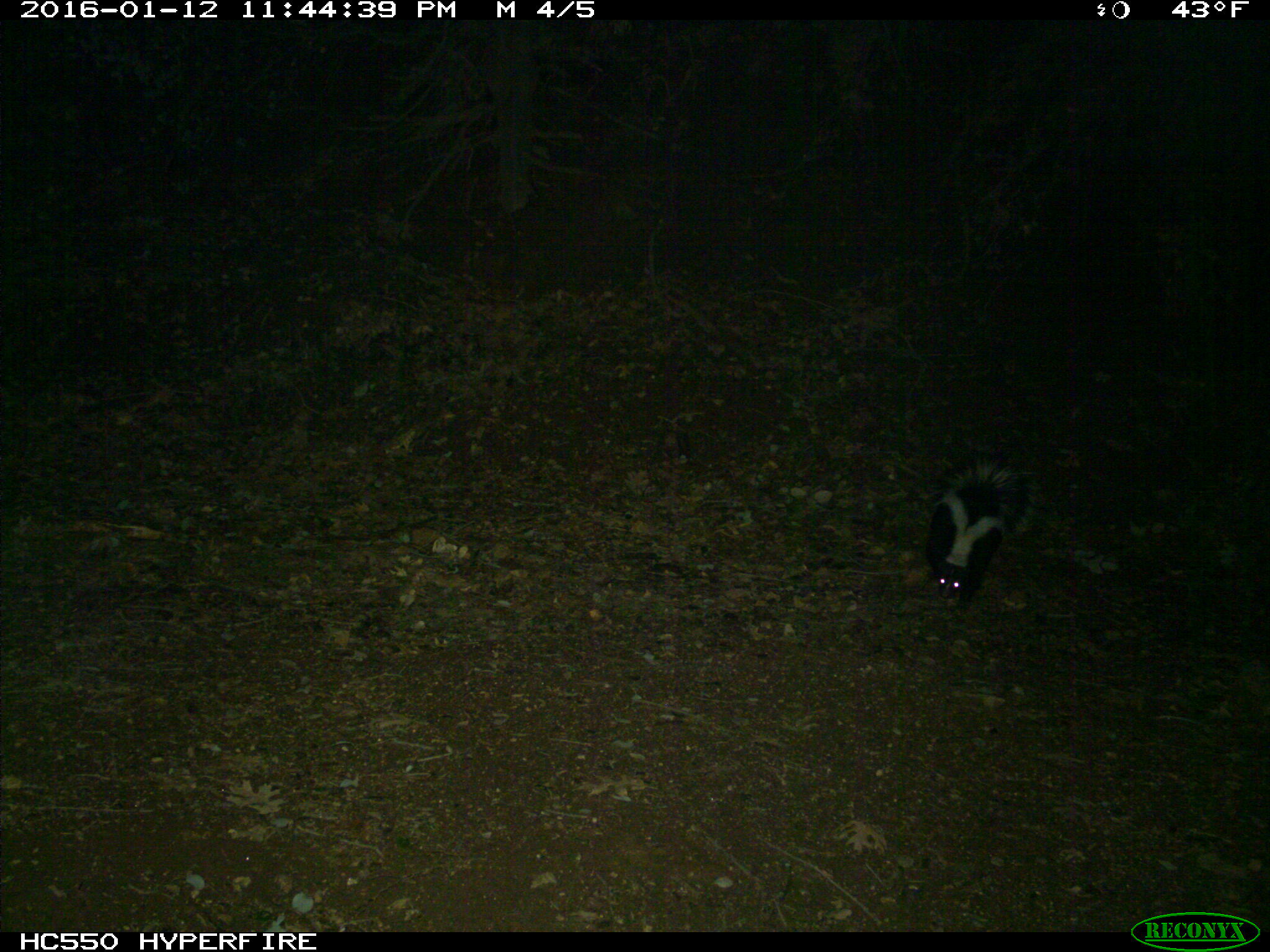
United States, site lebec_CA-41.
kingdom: Animalia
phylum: Chordata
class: Mammalia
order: Carnivora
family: Mephitidae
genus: Mephitis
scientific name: Mephitis mephitis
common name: striped skunk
Mephitis mephitis (striped skunk).